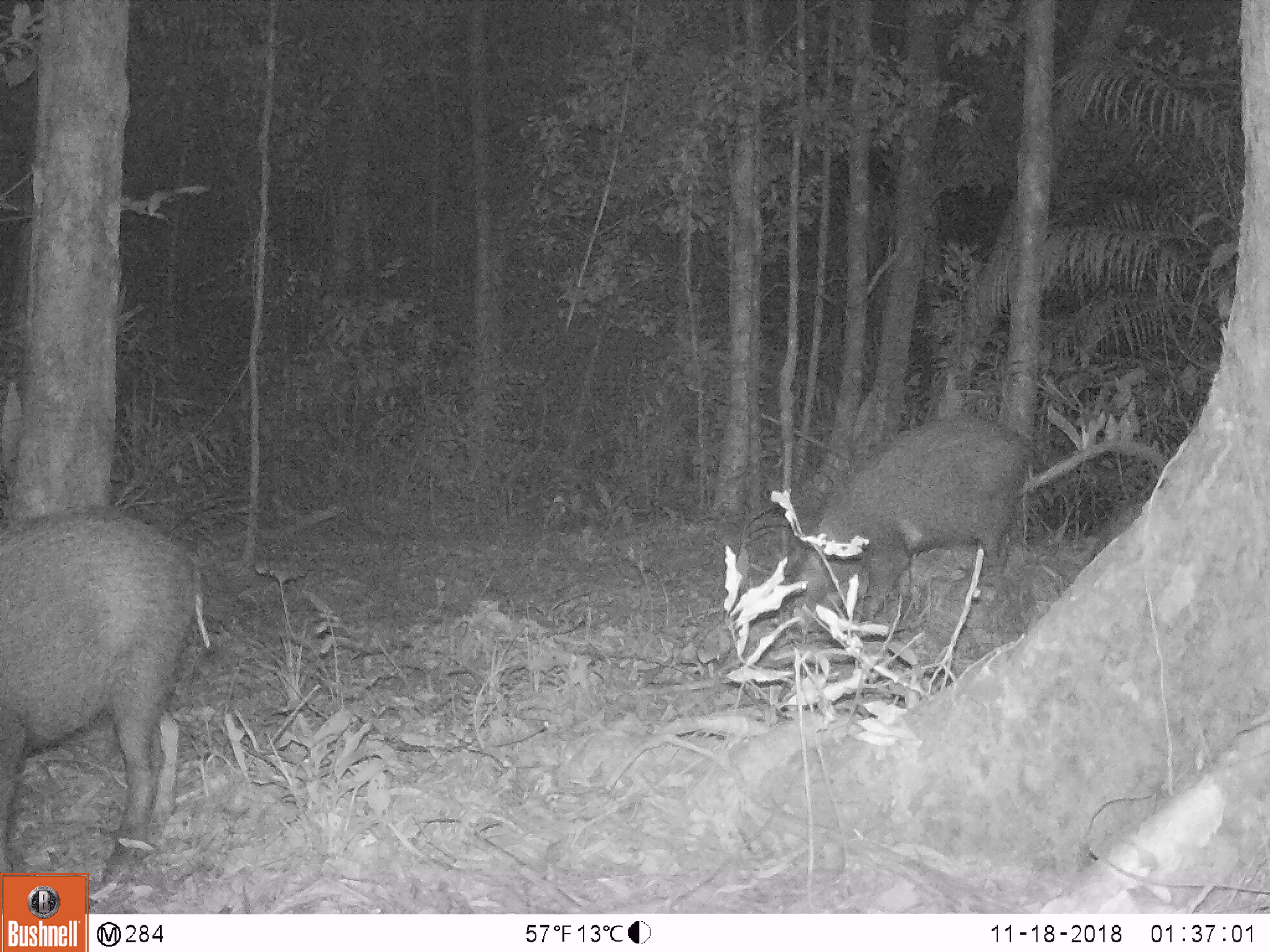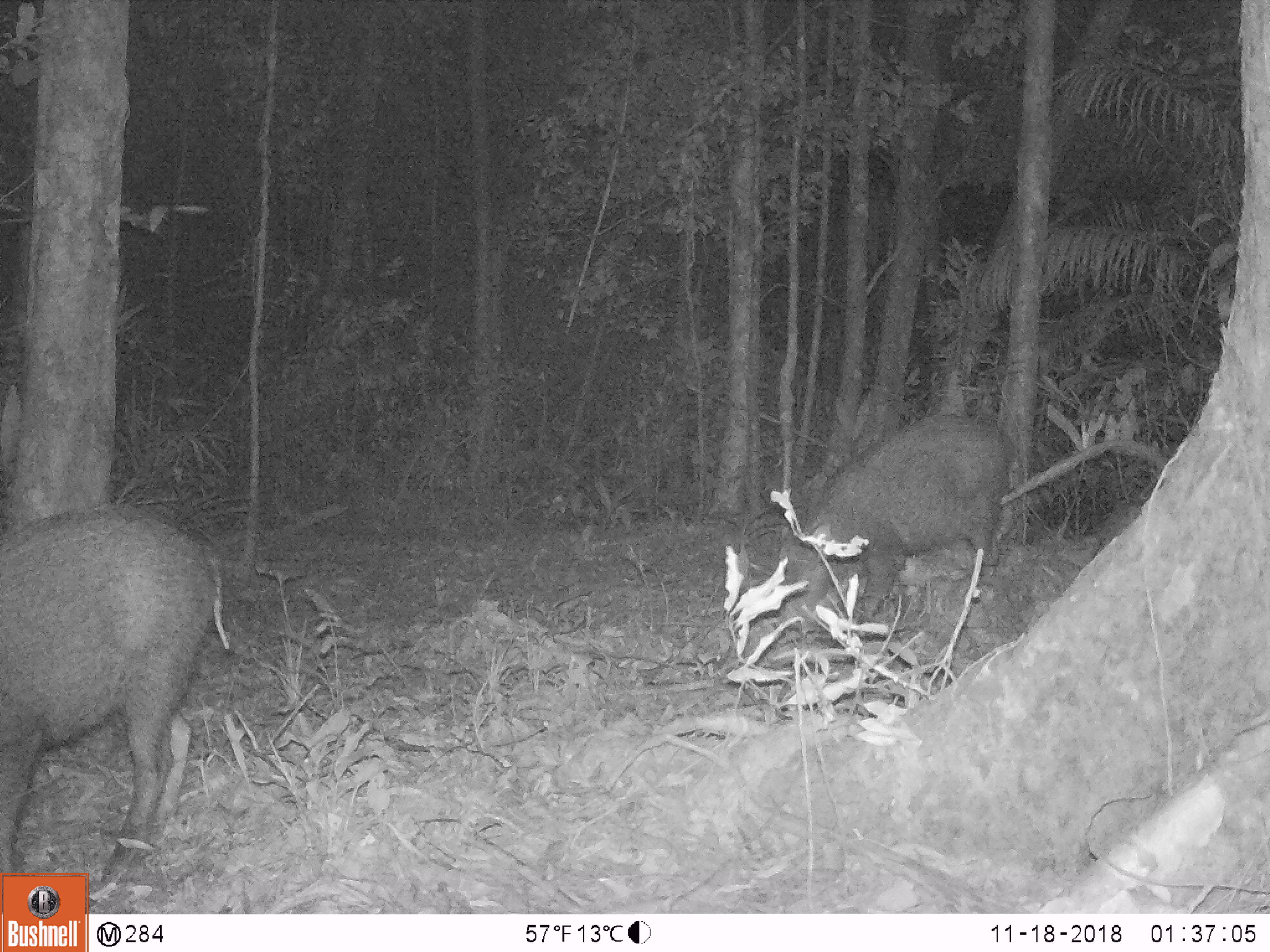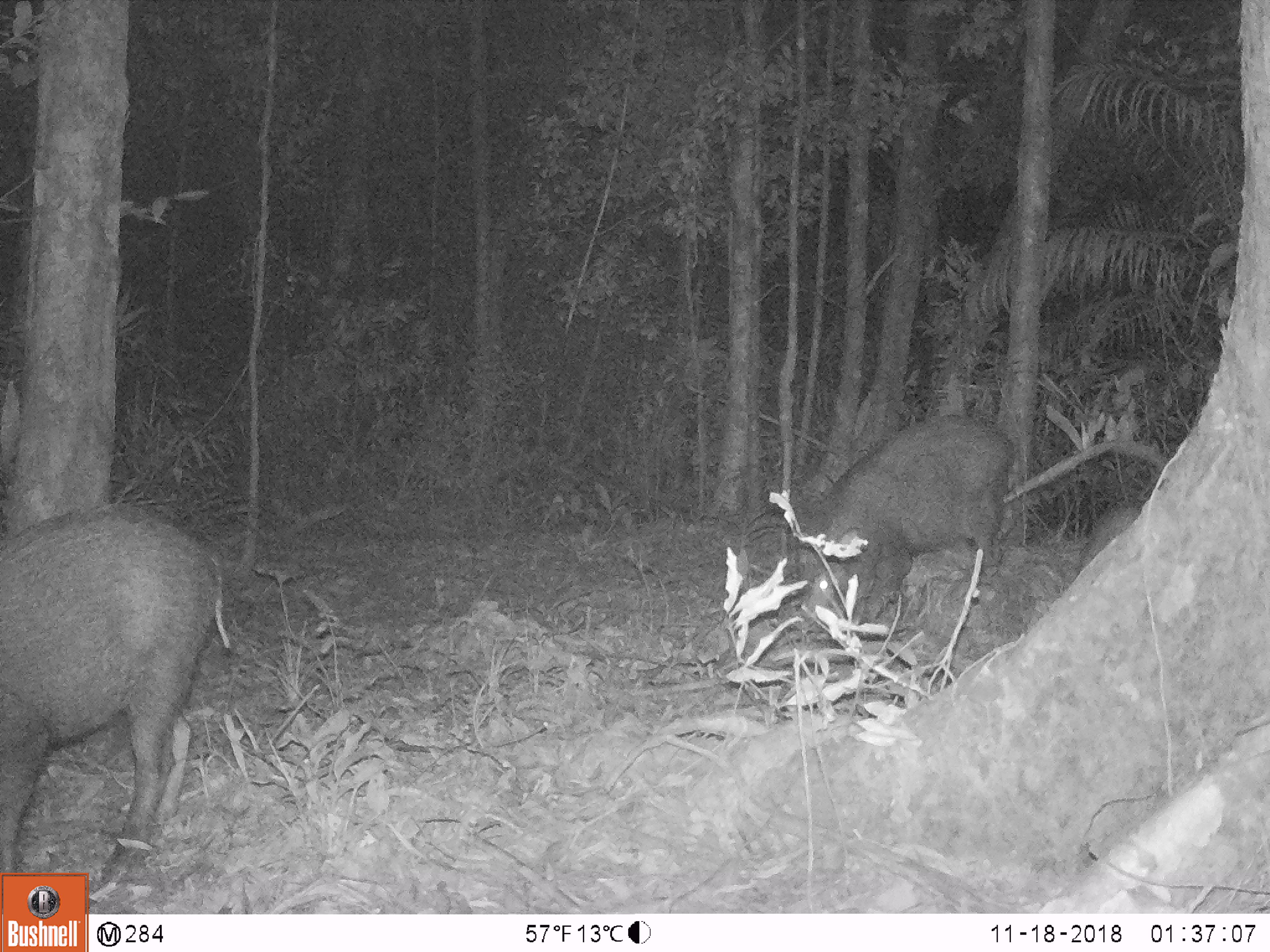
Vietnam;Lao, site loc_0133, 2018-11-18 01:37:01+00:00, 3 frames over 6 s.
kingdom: Animalia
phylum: Chordata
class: Mammalia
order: Artiodactyla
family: Suidae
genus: Sus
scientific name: Sus scrofa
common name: eurasian wild pig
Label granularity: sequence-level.